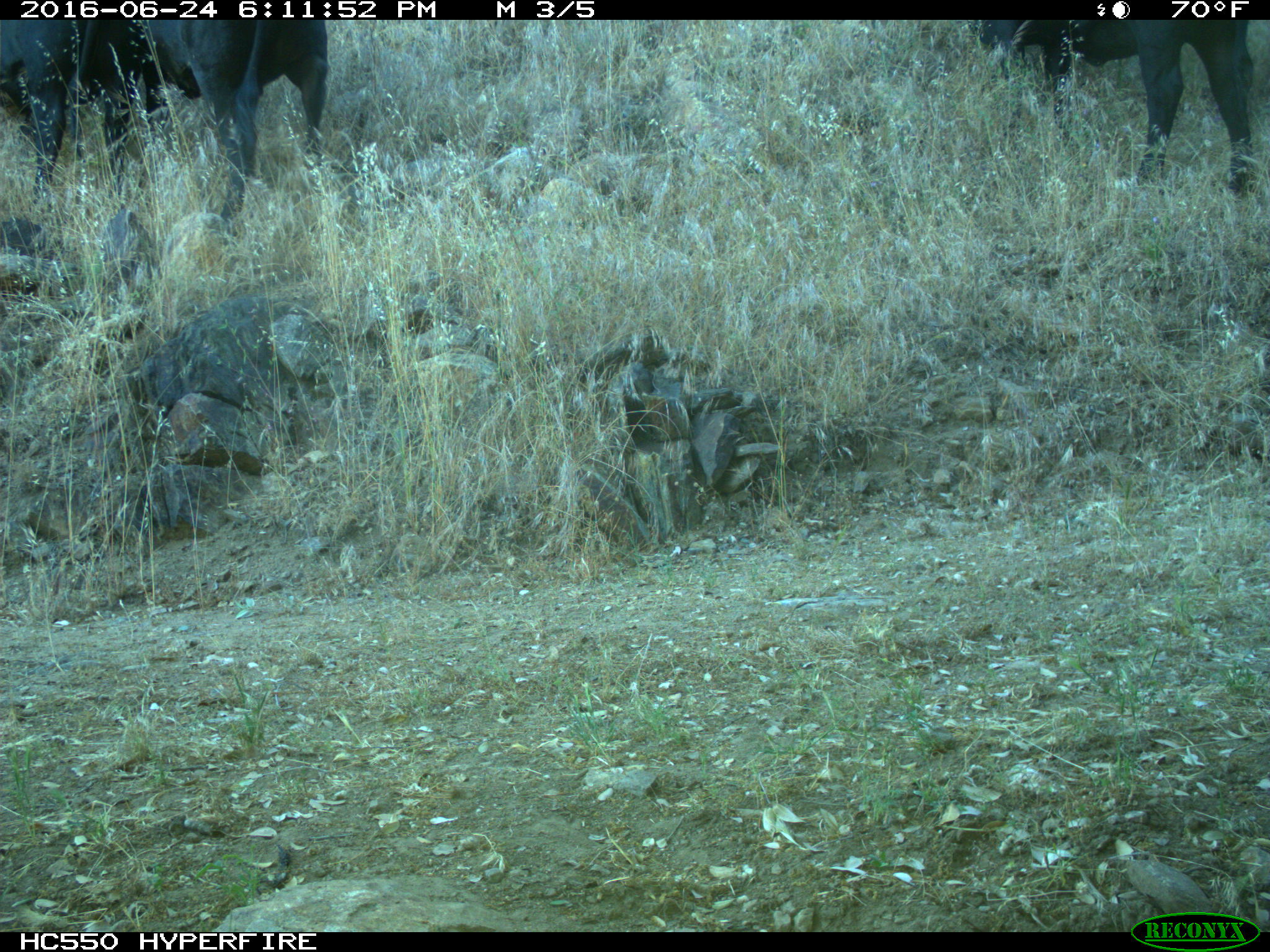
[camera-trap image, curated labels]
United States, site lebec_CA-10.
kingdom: Animalia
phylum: Chordata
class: Mammalia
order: Artiodactyla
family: Bovidae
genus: Bos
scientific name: Bos taurus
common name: domestic cow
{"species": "Bos taurus (domestic cow)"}